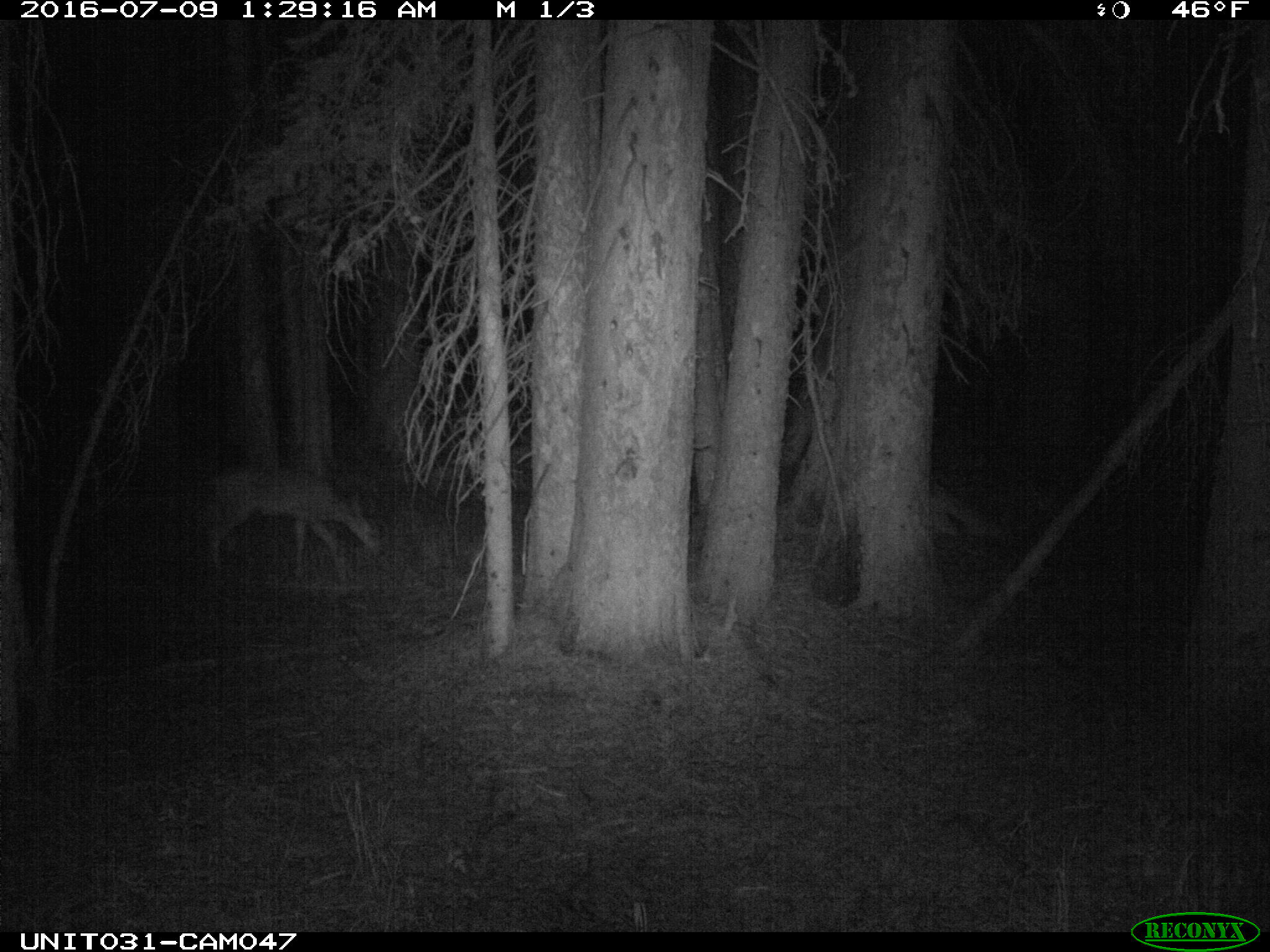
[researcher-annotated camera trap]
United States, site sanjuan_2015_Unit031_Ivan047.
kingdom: Animalia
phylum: Chordata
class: Mammalia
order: Artiodactyla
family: Cervidae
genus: Odocoileus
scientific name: Odocoileus hemionus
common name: mule deer